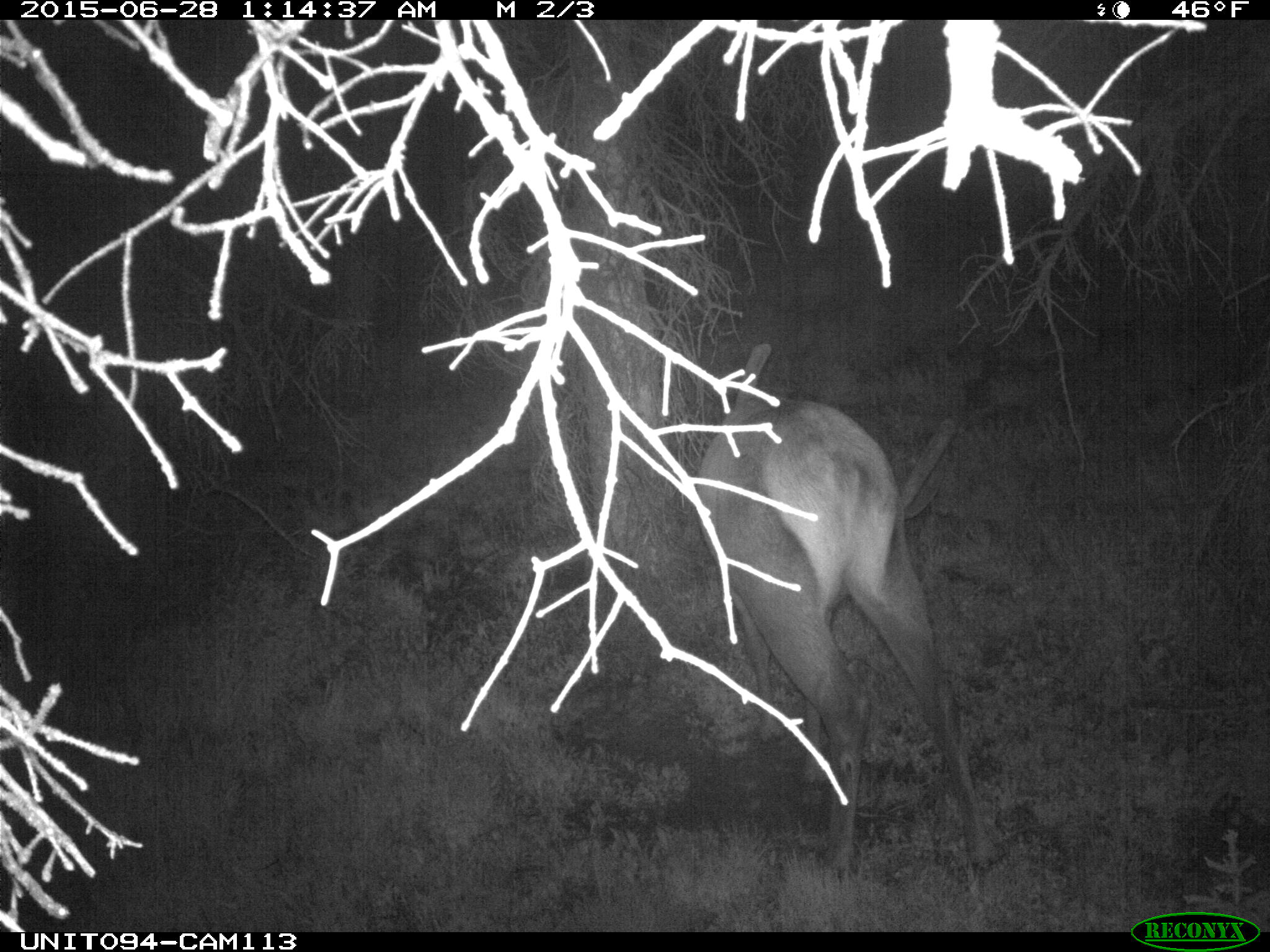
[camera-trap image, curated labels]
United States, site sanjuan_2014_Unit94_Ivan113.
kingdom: Animalia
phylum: Chordata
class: Mammalia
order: Artiodactyla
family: Cervidae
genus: Cervus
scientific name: Cervus elaphus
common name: red deer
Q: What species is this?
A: Cervus elaphus (red deer).